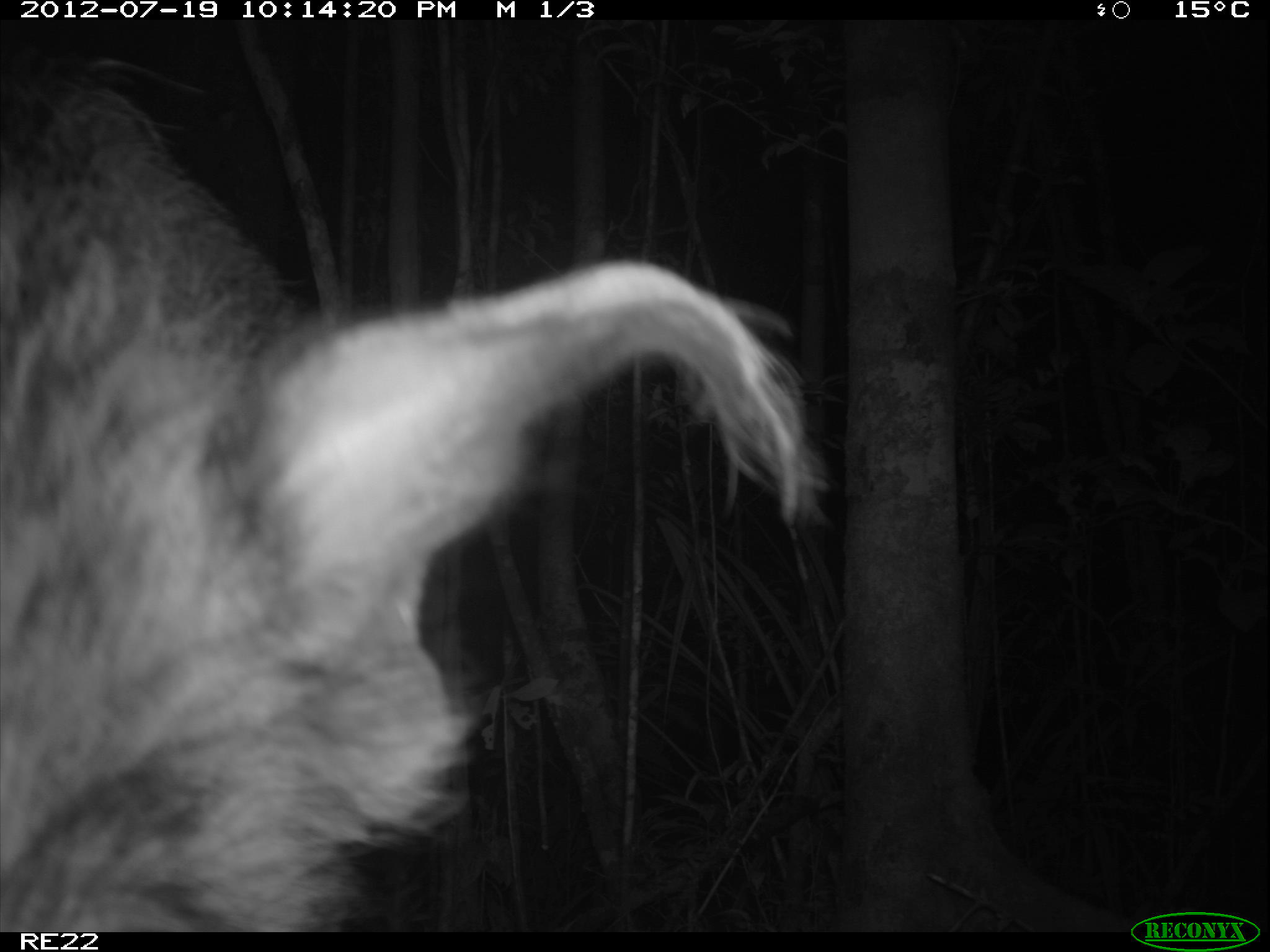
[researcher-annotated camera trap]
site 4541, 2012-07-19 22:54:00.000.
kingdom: Animalia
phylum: Chordata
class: Mammalia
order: Artiodactyla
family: Suidae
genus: Potamochoerus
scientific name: Potamochoerus larvatus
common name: bushpig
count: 1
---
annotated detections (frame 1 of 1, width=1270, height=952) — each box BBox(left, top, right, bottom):
potamochoerus larvatus: BBox(0, 19, 833, 932)